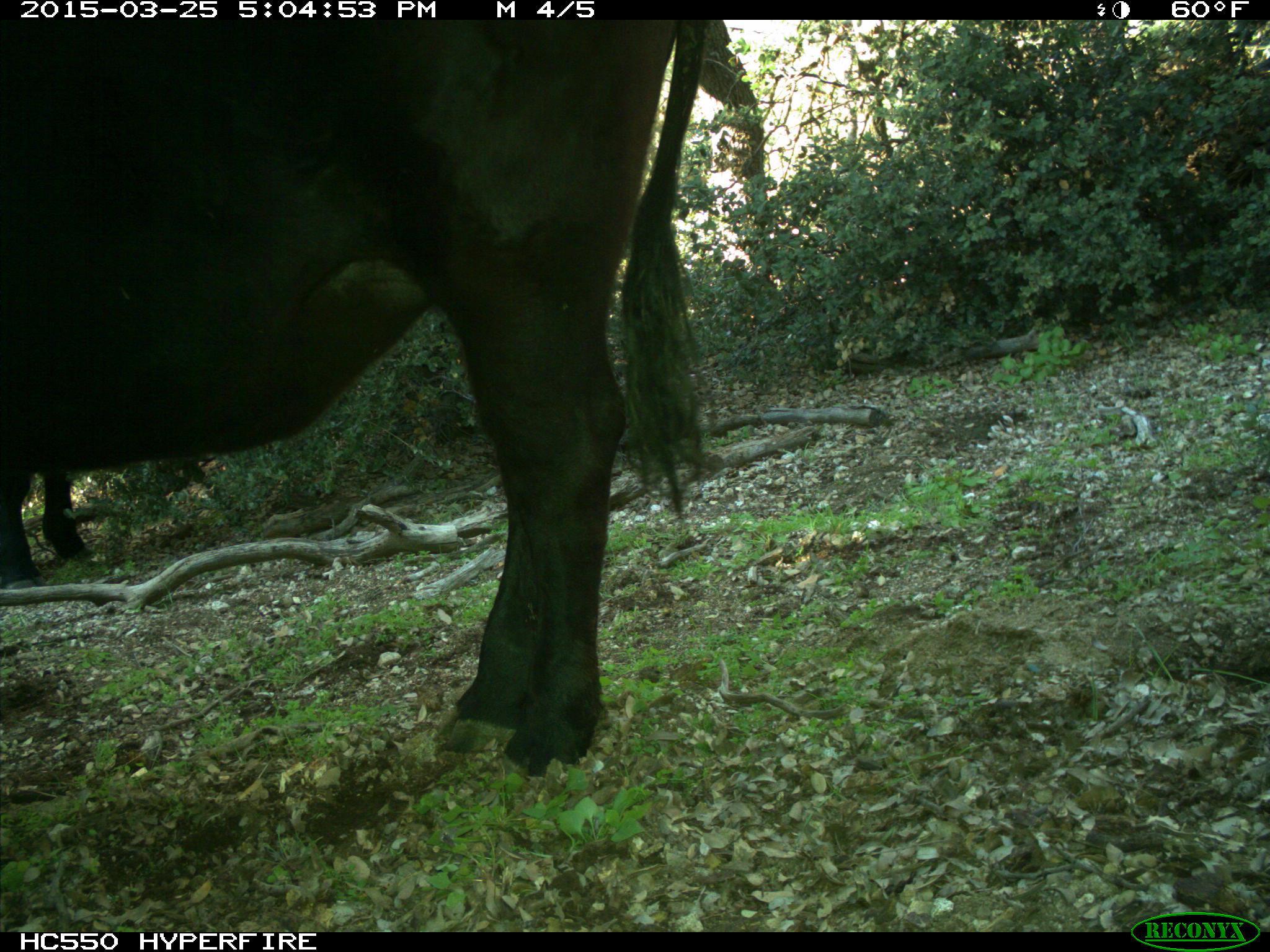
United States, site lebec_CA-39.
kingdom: Animalia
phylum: Chordata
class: Mammalia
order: Artiodactyla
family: Bovidae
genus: Bos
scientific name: Bos taurus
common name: domestic cow